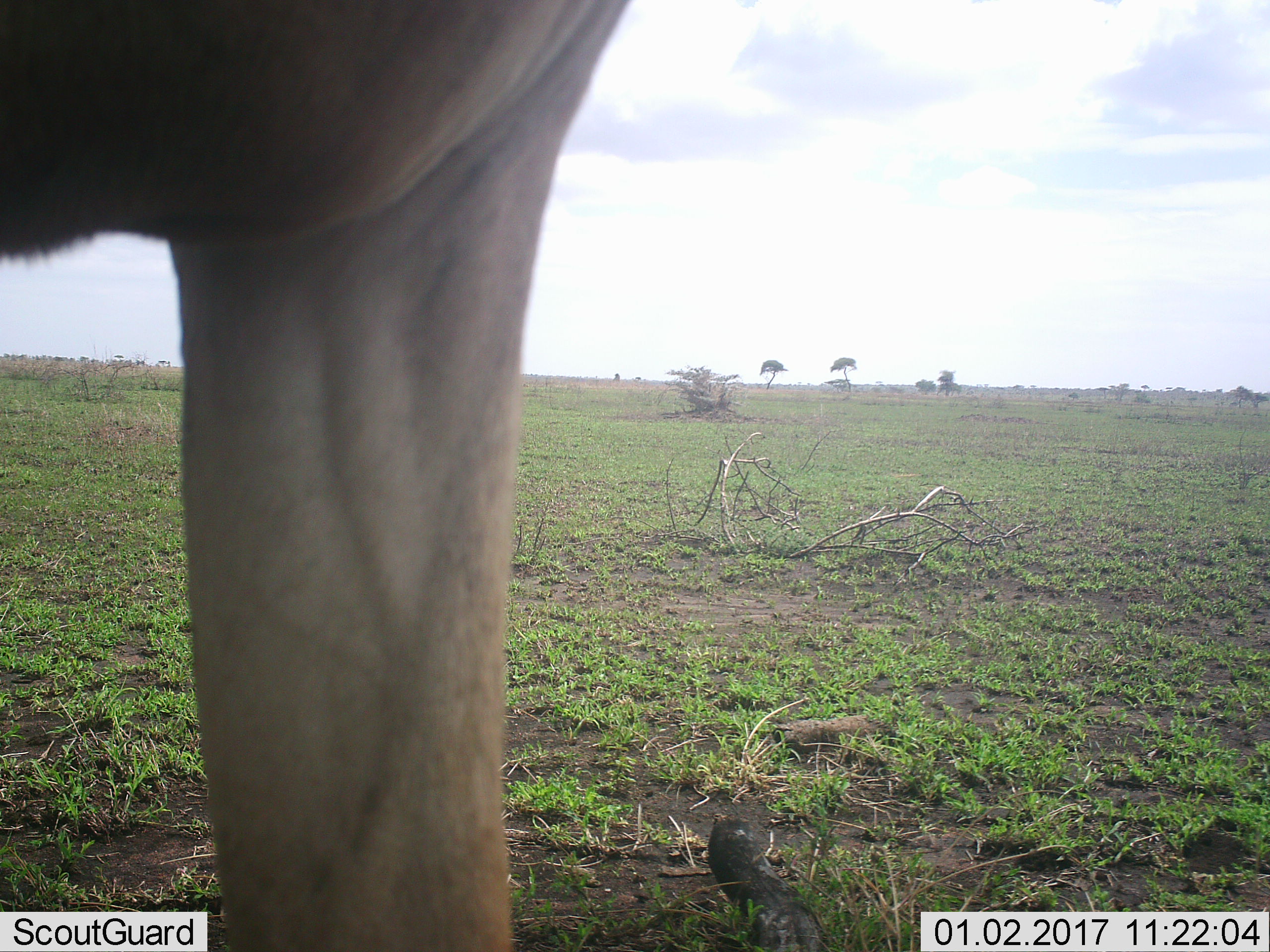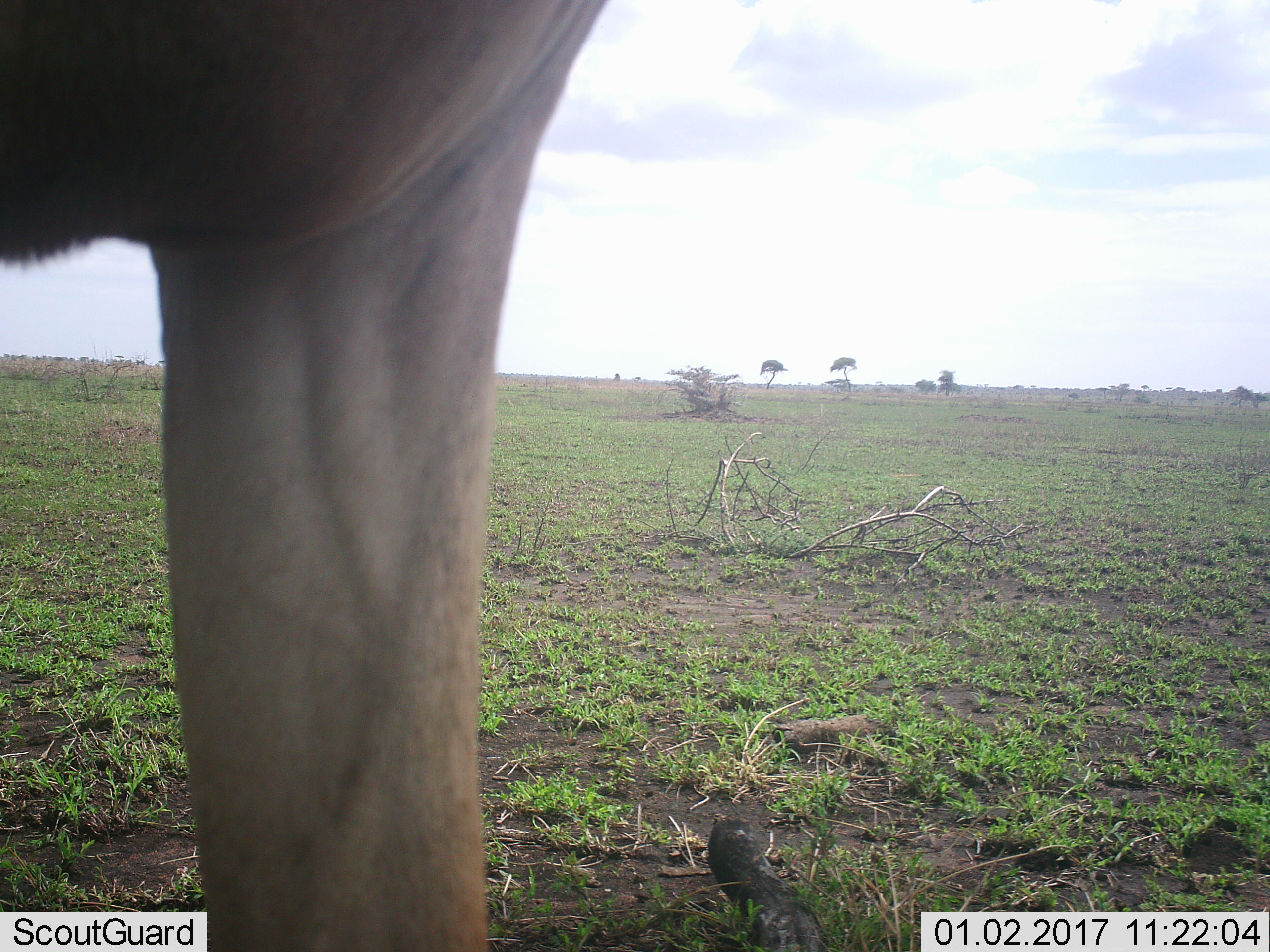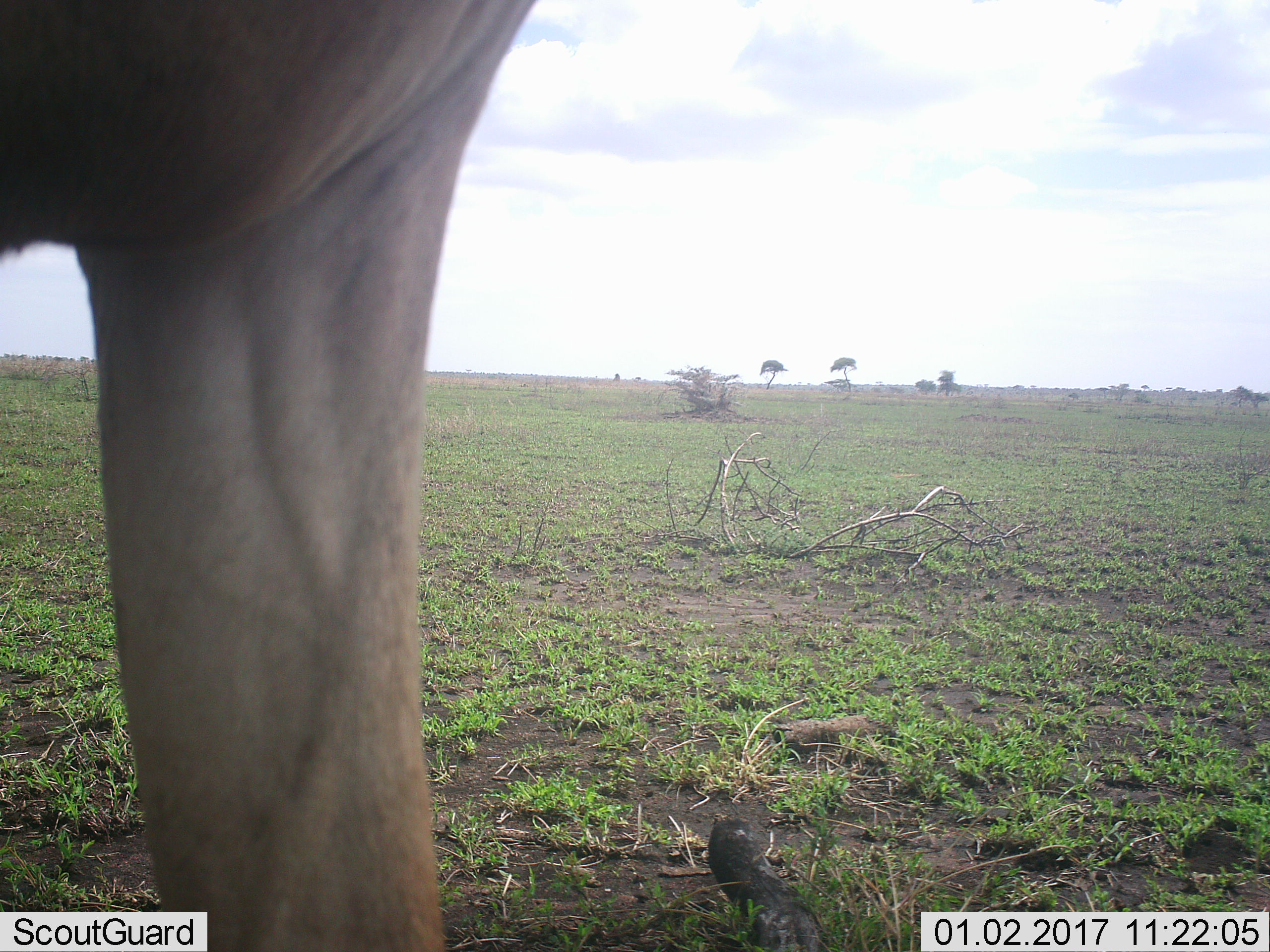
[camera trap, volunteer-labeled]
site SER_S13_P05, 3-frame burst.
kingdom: Animalia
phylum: Chordata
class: Mammalia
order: Artiodactyla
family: Bovidae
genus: Alcelaphus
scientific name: Alcelaphus buselaphus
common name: hartebeest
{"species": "hartebeest (Alcelaphus buselaphus)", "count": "1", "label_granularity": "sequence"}